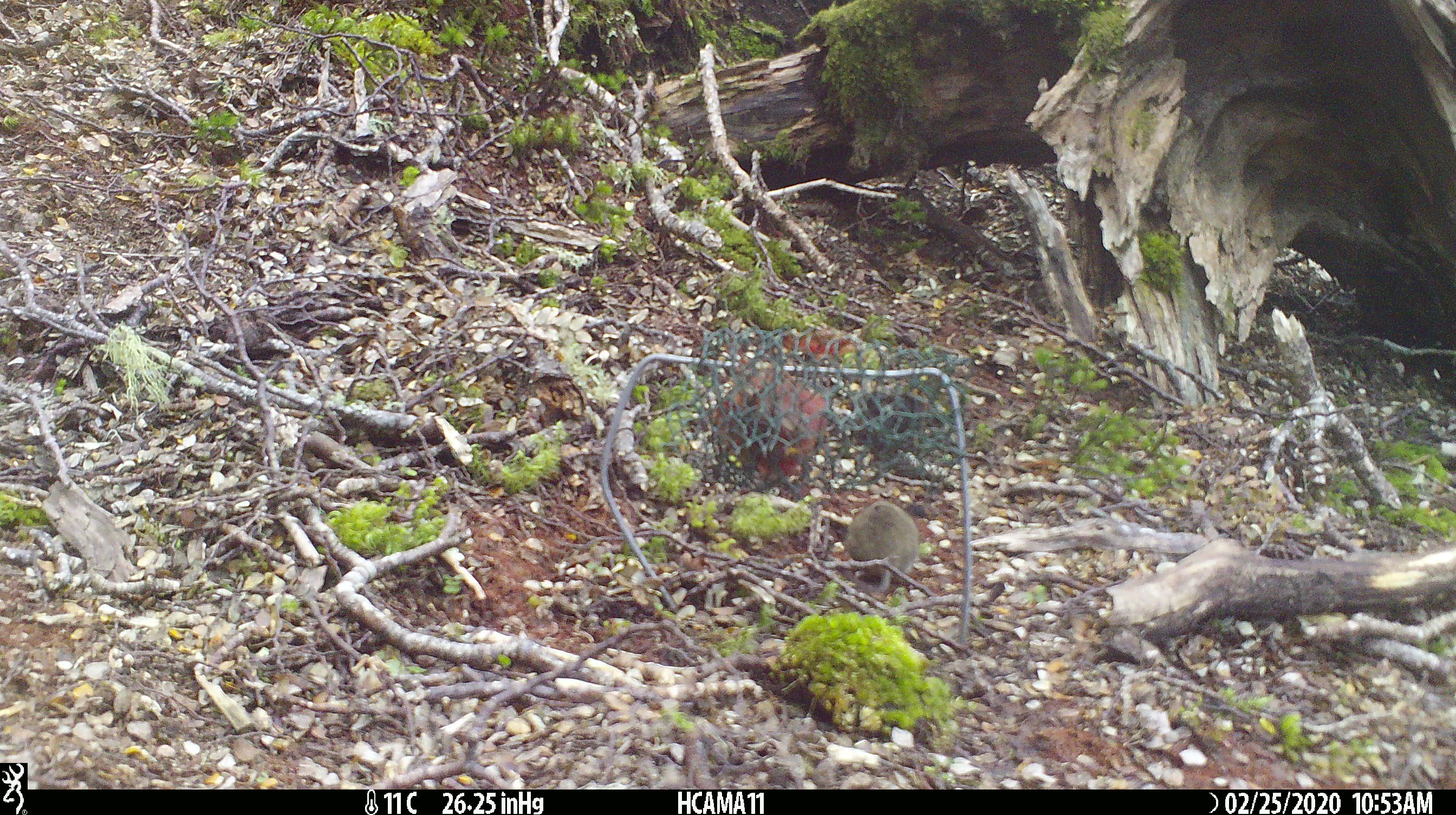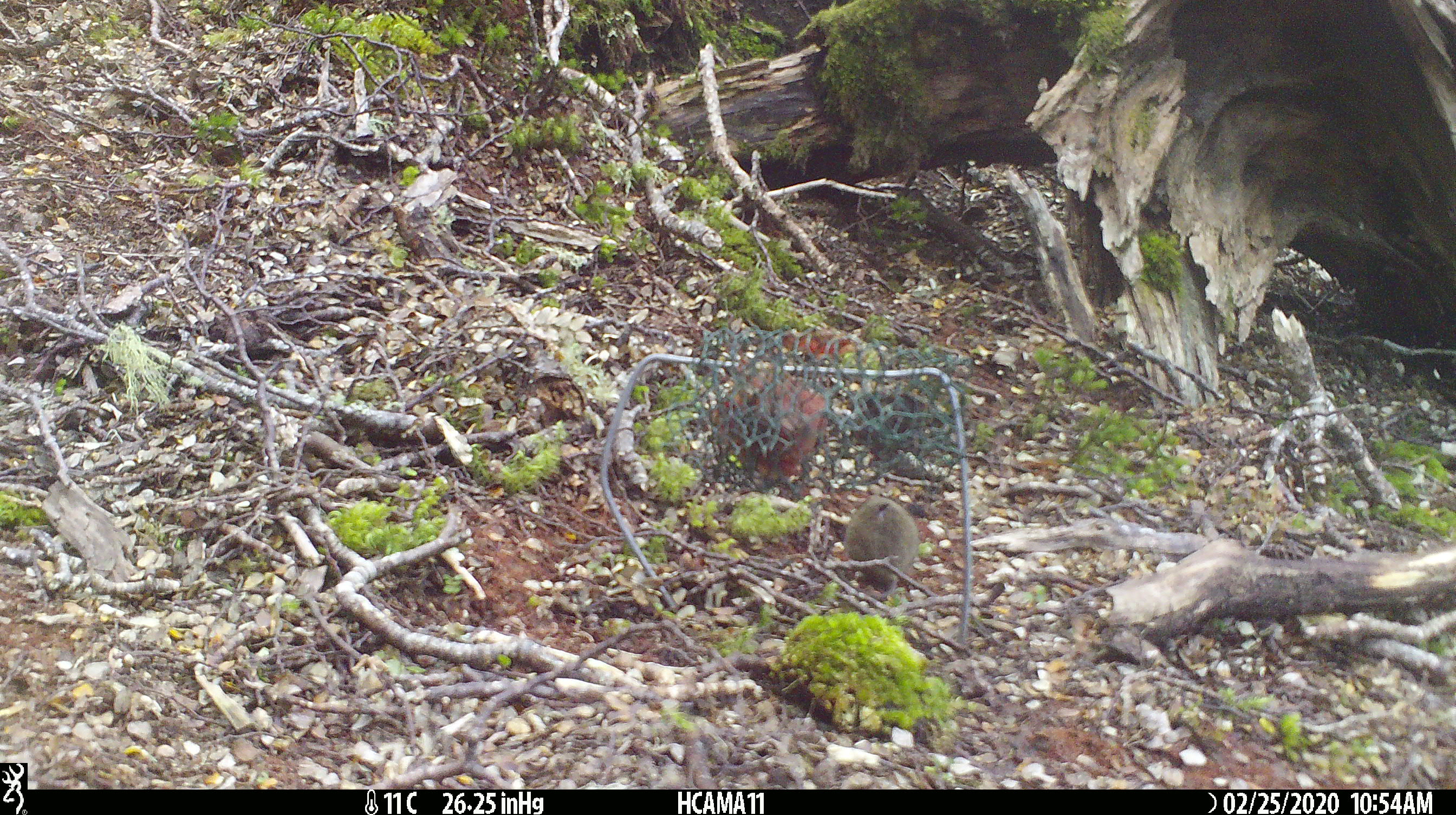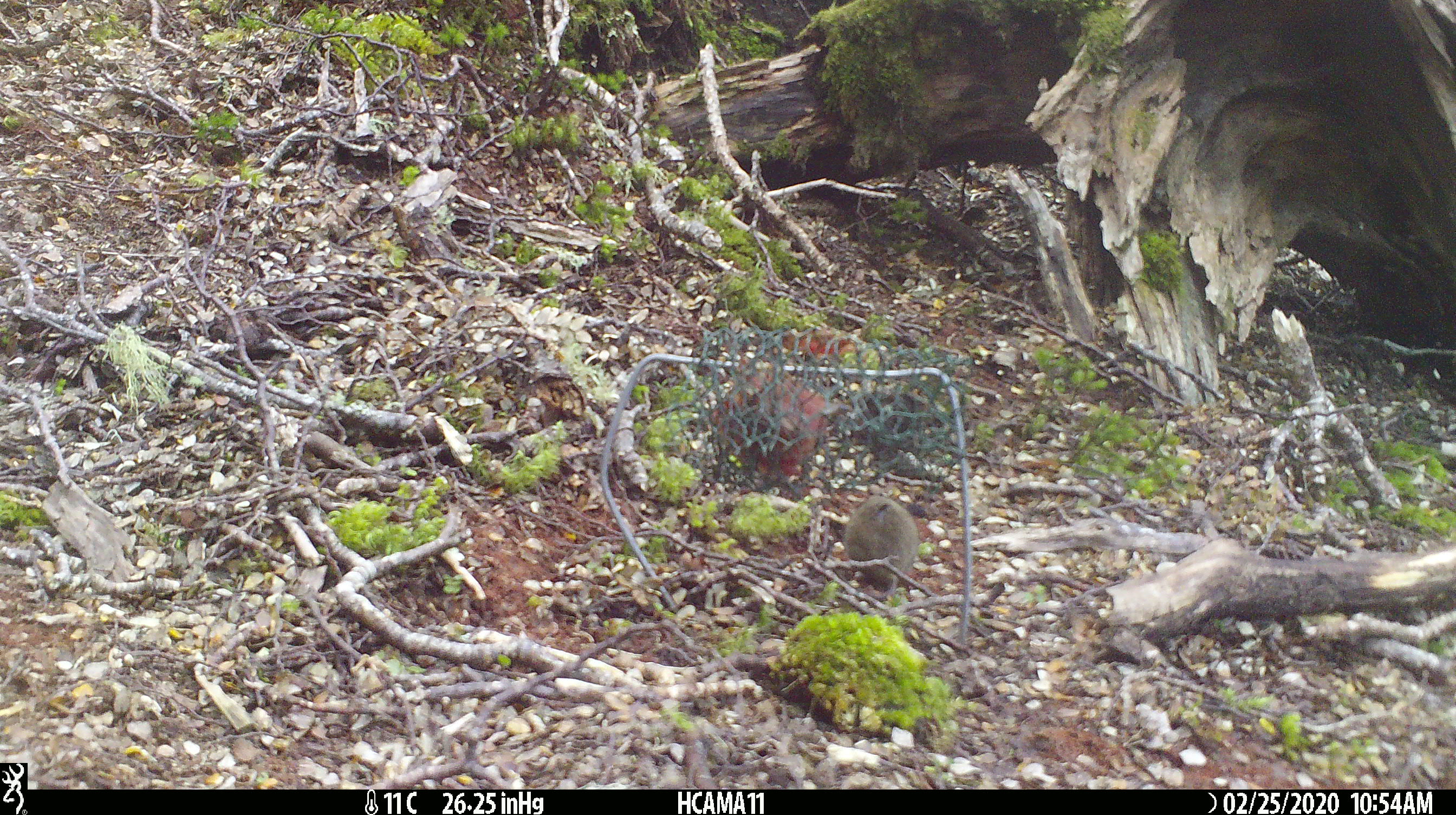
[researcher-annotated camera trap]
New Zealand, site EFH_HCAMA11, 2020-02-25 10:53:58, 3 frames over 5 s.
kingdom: Animalia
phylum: Chordata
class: Mammalia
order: Rodentia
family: Muridae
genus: Mus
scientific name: Mus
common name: mouse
Mouse (Mus).